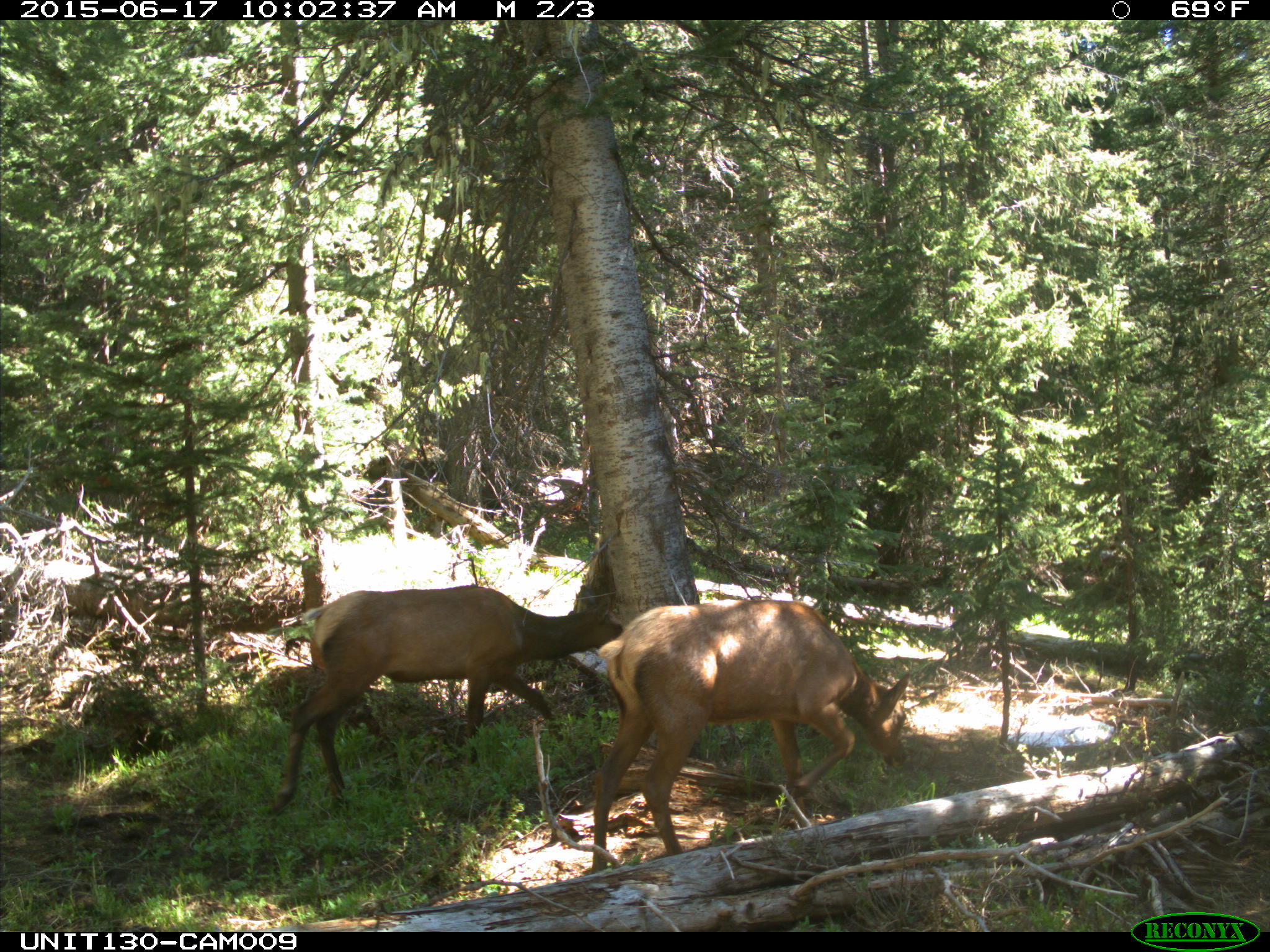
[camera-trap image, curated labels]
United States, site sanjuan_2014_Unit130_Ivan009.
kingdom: Animalia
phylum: Chordata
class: Mammalia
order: Artiodactyla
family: Cervidae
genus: Cervus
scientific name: Cervus elaphus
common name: red deer